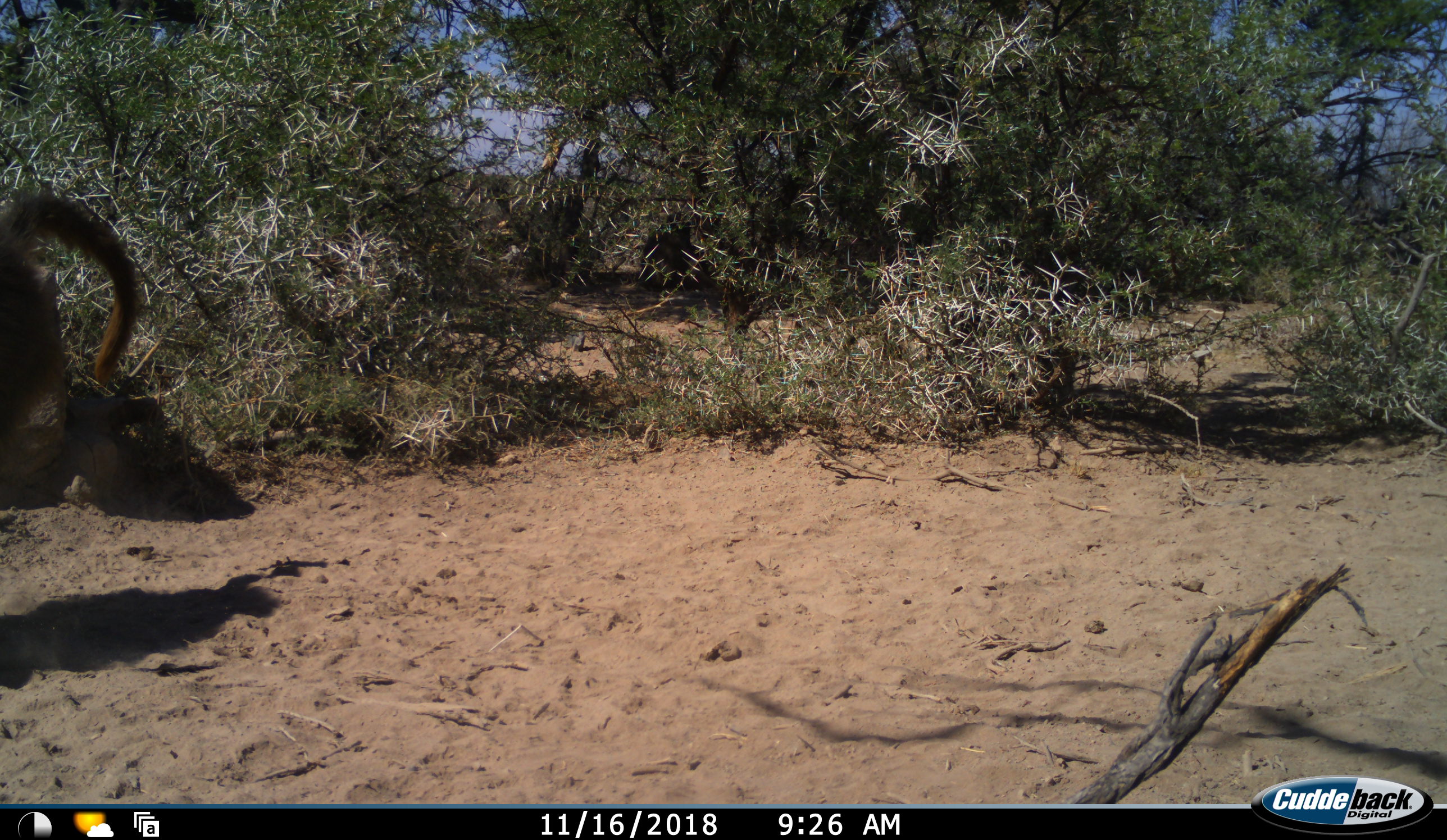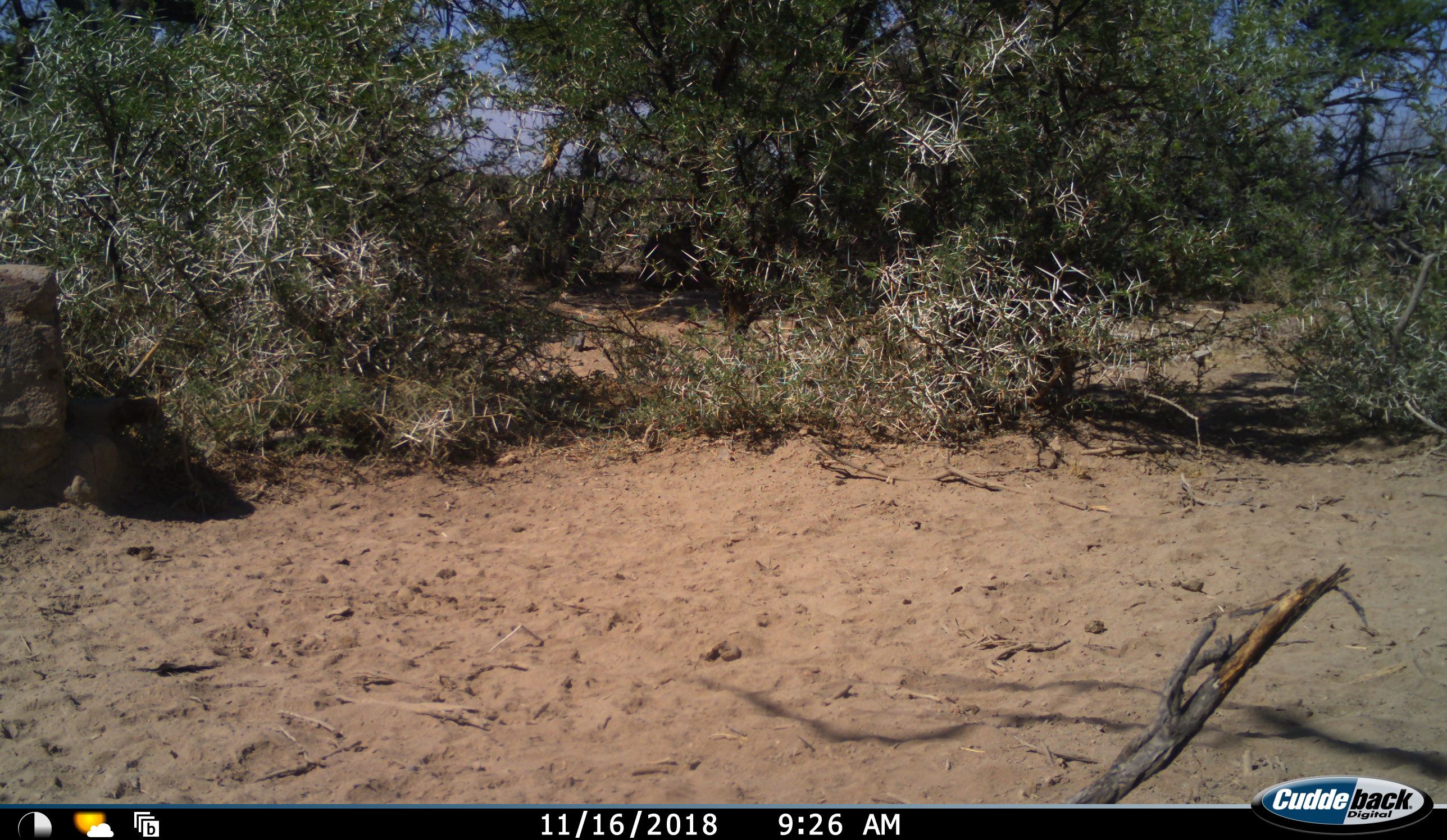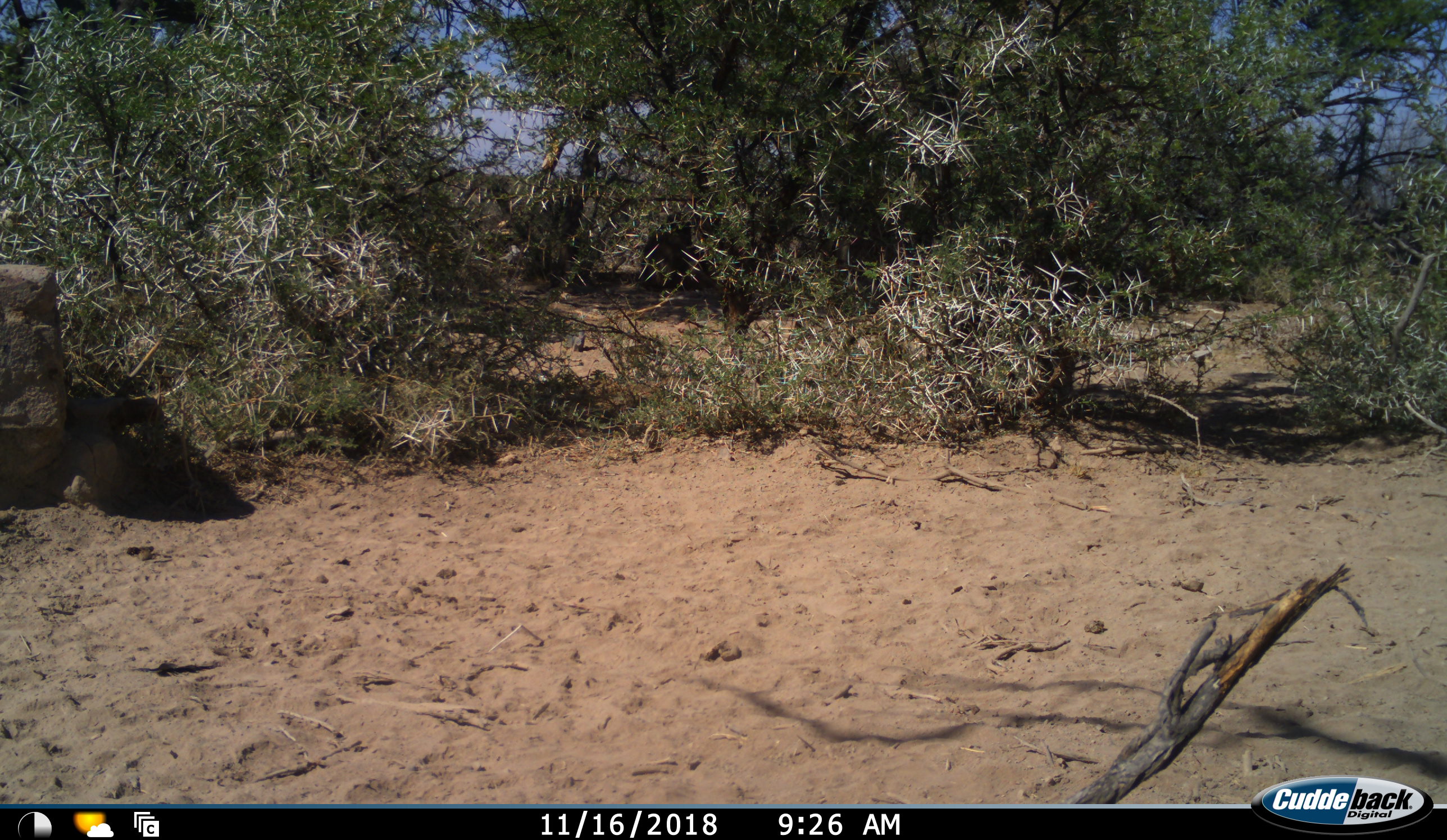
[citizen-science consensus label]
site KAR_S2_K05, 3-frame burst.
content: unidentified animal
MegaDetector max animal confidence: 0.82